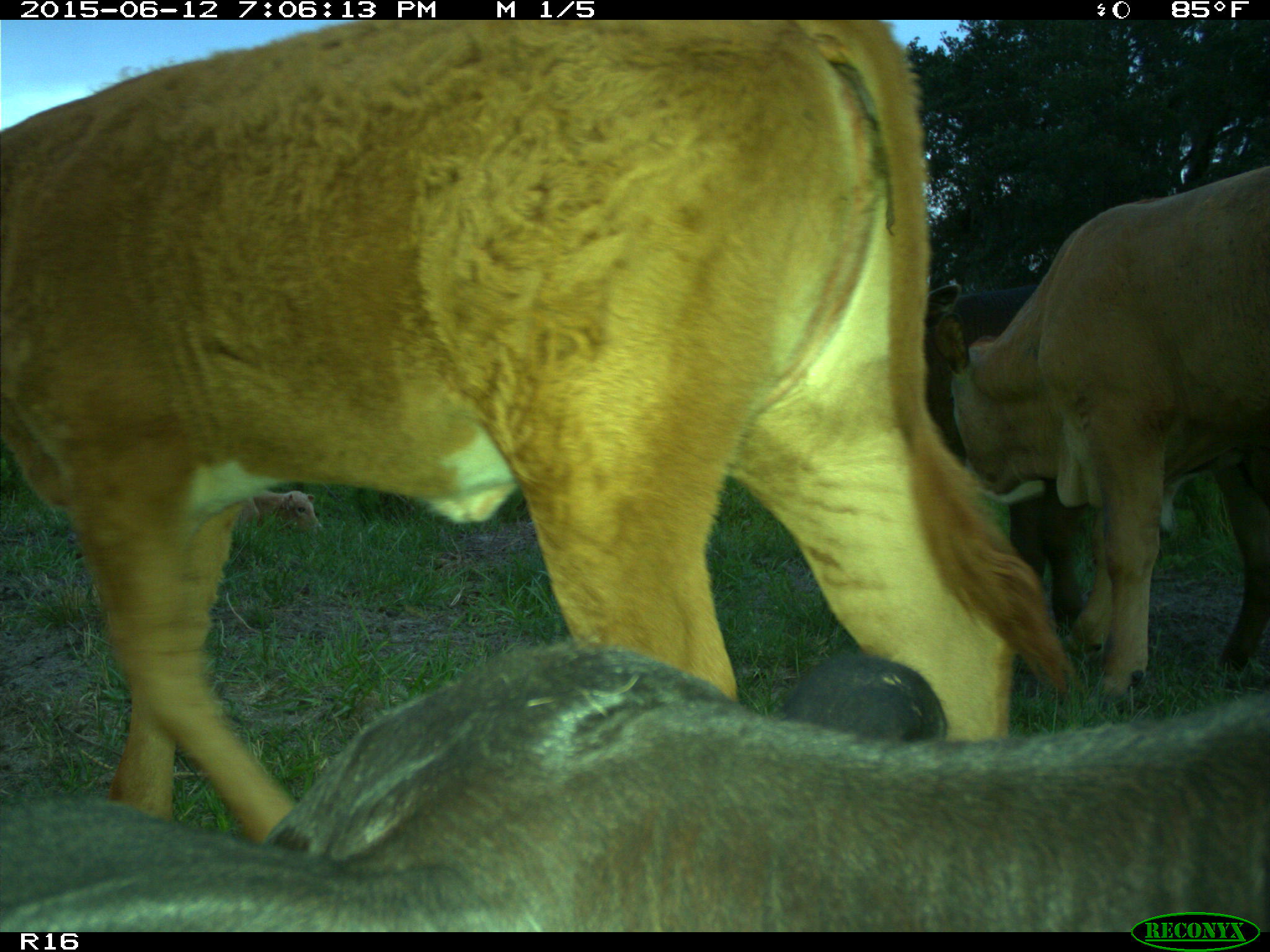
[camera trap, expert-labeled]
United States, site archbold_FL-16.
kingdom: Animalia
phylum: Chordata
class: Mammalia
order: Artiodactyla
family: Bovidae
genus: Bos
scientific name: Bos taurus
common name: domestic cow